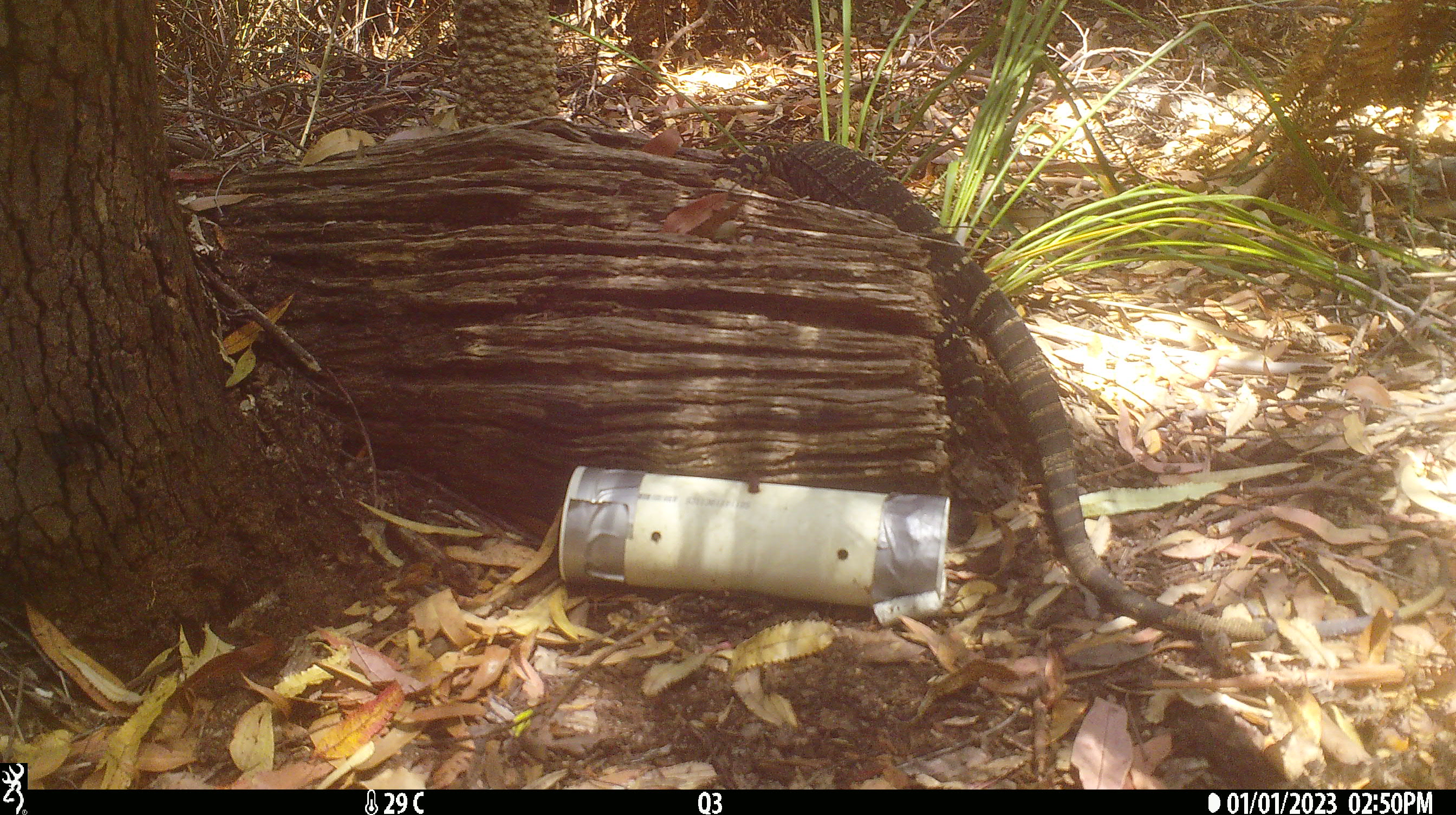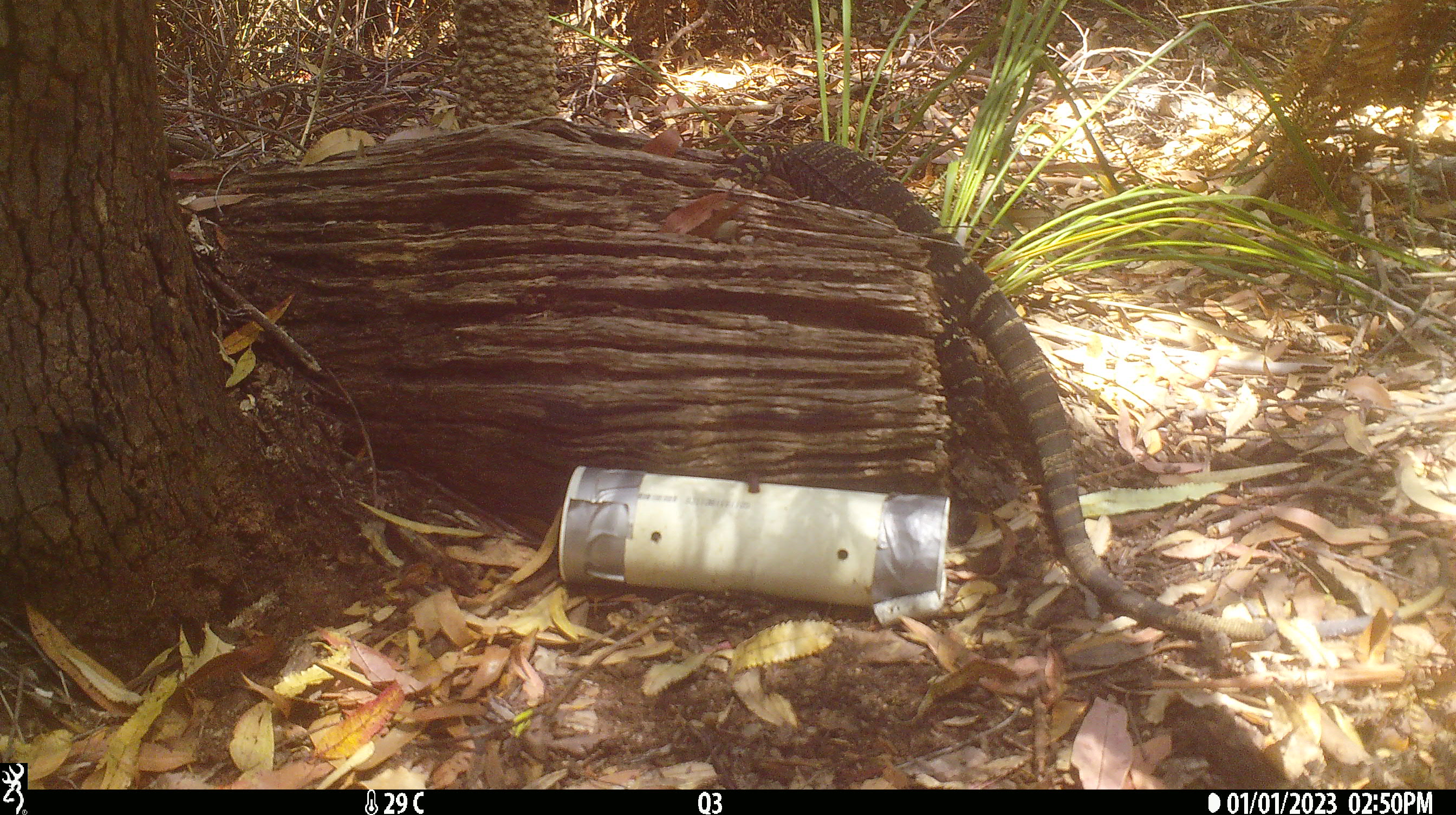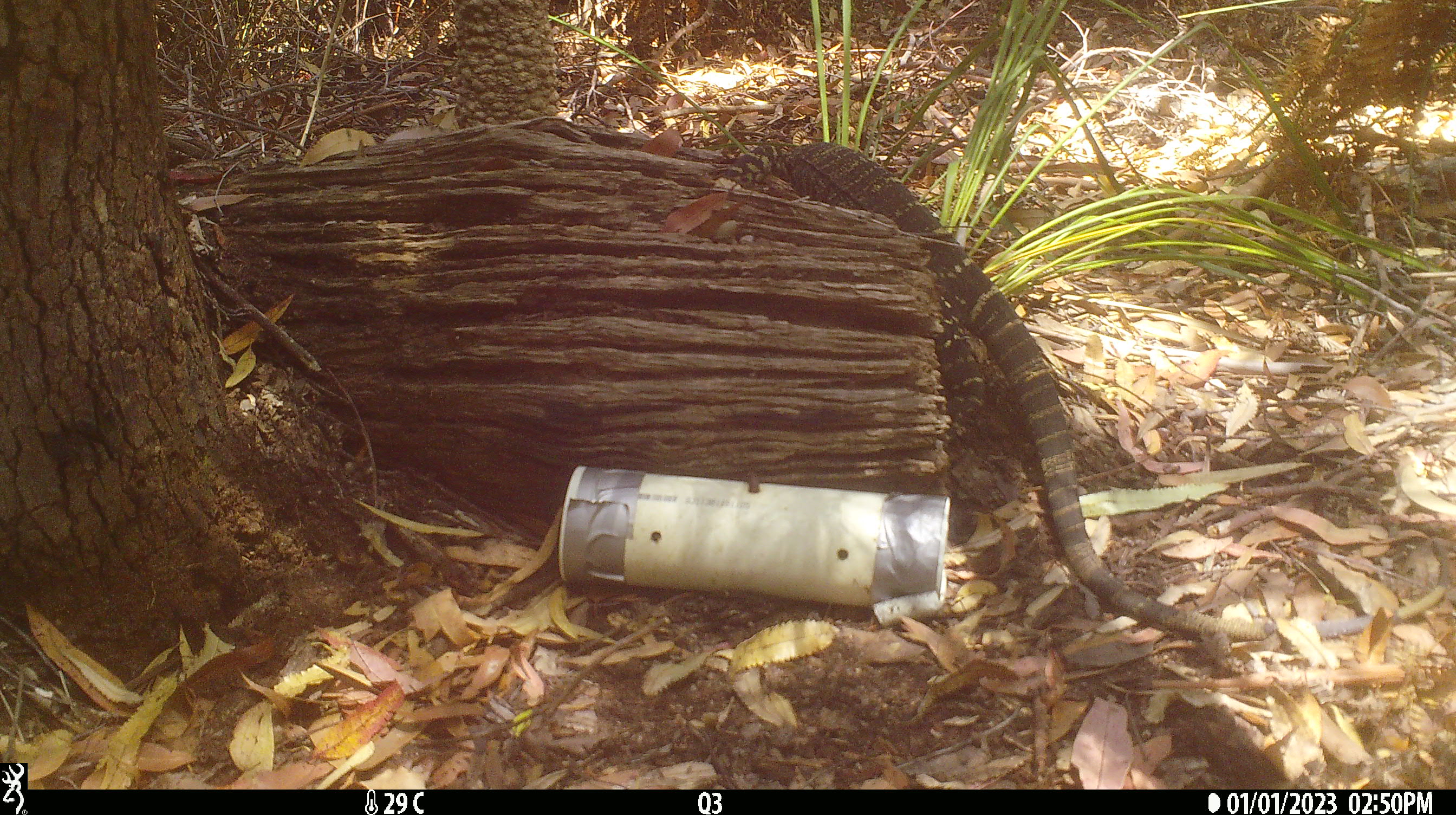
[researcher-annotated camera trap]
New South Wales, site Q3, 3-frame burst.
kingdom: Animalia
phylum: Chordata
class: Reptilia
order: Squamata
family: Varanidae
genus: Varanus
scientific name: Varanus varius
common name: lace monitor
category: goanna